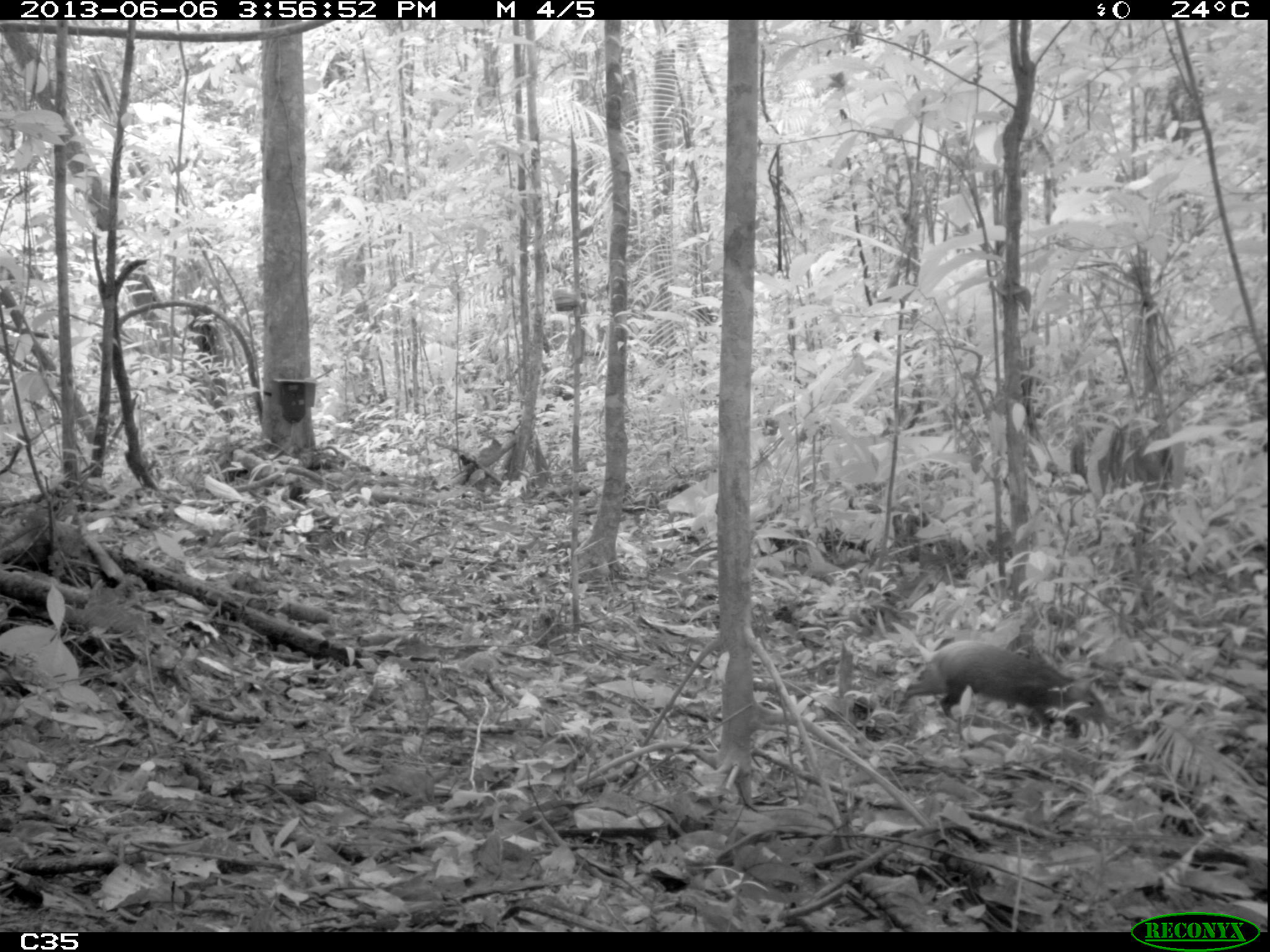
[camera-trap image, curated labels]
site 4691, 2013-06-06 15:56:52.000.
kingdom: Animalia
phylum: Chordata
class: Mammalia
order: Rodentia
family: Dasyproctidae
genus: Dasyprocta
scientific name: Dasyprocta leporina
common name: red-rumped agouti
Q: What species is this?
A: Dasyprocta leporina (red-rumped agouti).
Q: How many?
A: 1.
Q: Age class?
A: Adult.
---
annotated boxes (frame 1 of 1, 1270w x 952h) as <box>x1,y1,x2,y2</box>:
dasyprocta leporina: <box>895,640,1105,724</box>